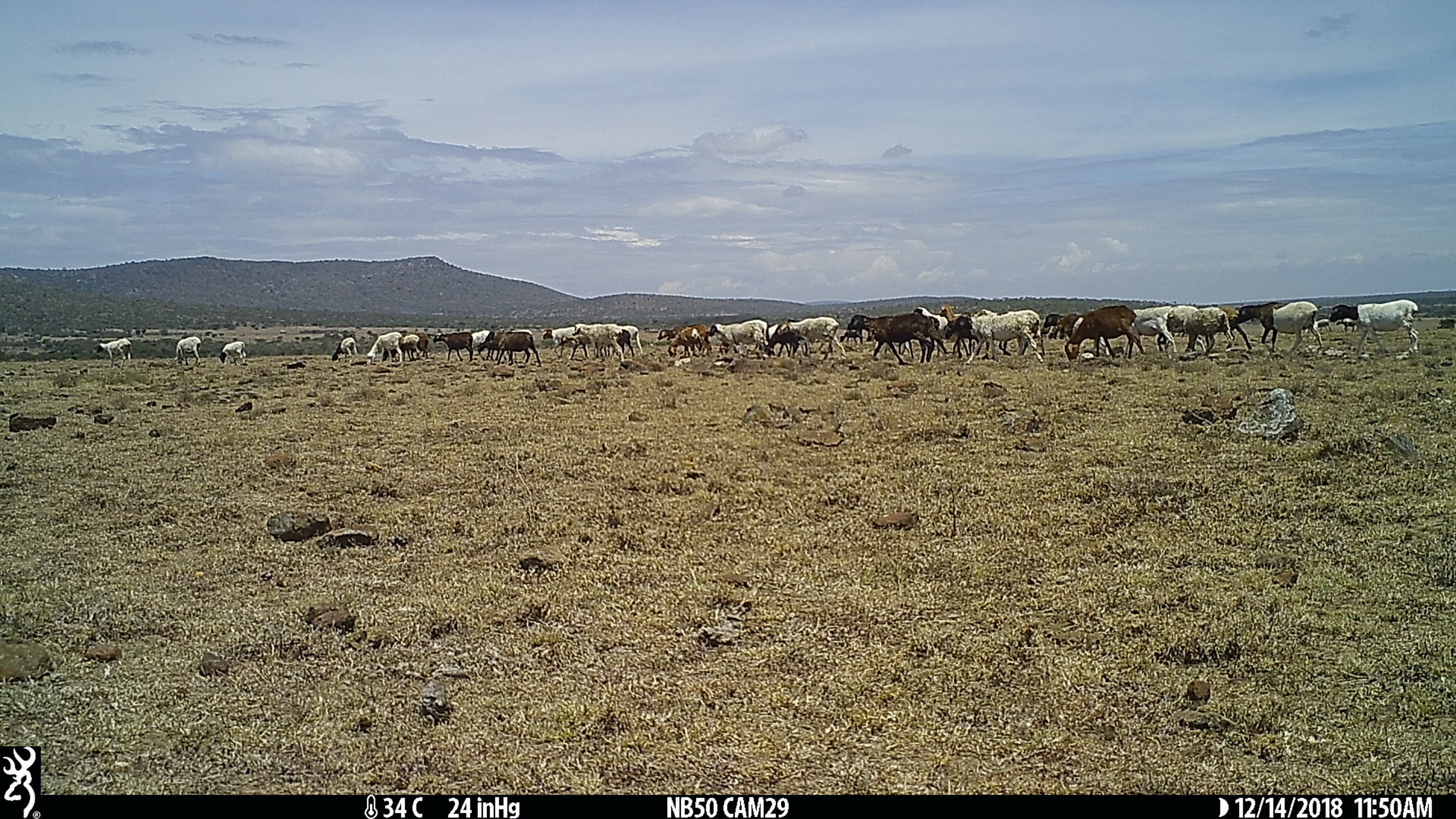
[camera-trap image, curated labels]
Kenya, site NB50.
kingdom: Animalia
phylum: Chordata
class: Mammalia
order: Artiodactyla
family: Bovidae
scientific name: Bovidae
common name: sheep or goat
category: shoat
Shoat (sheep or goat) (Bovidae).